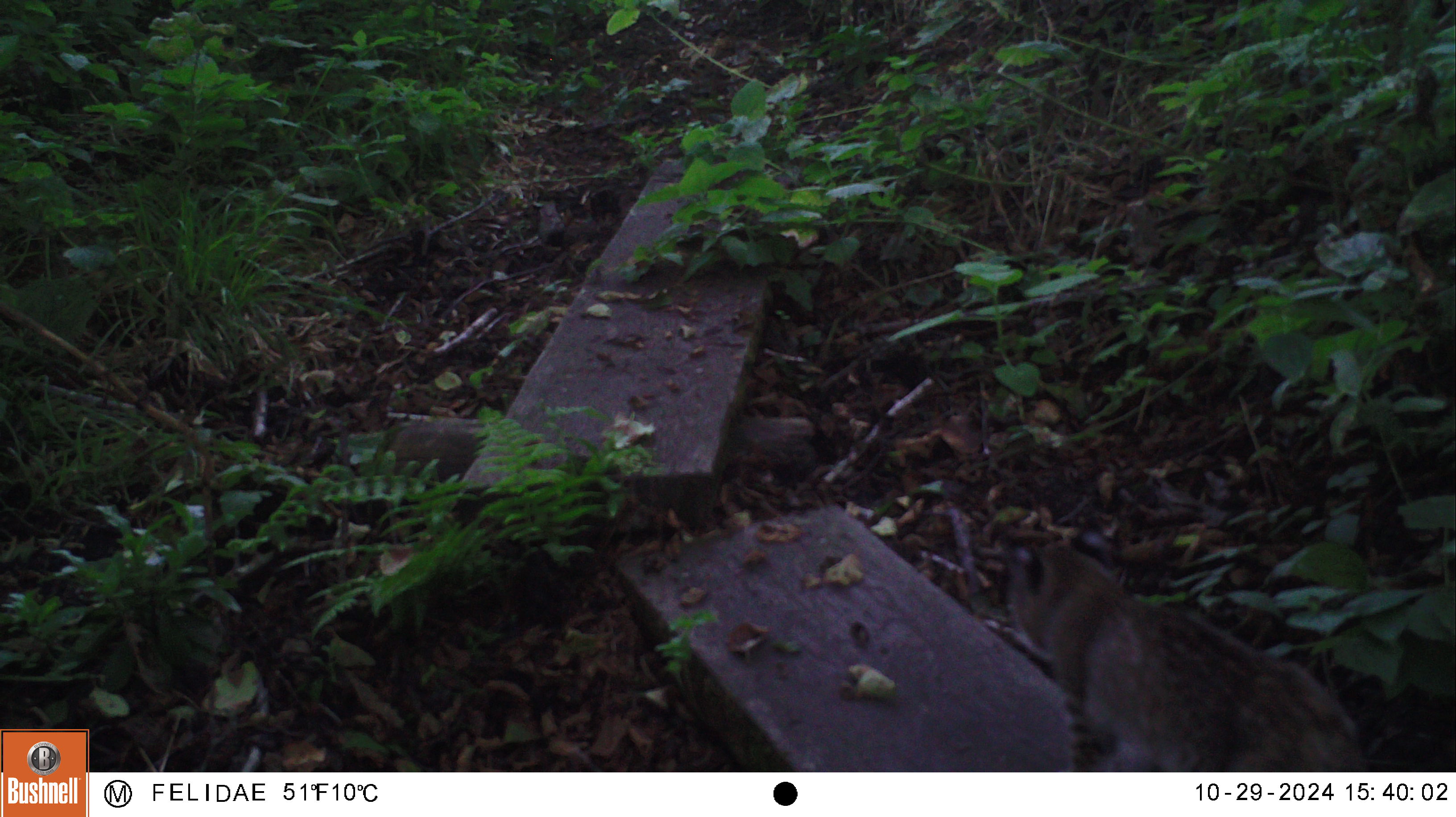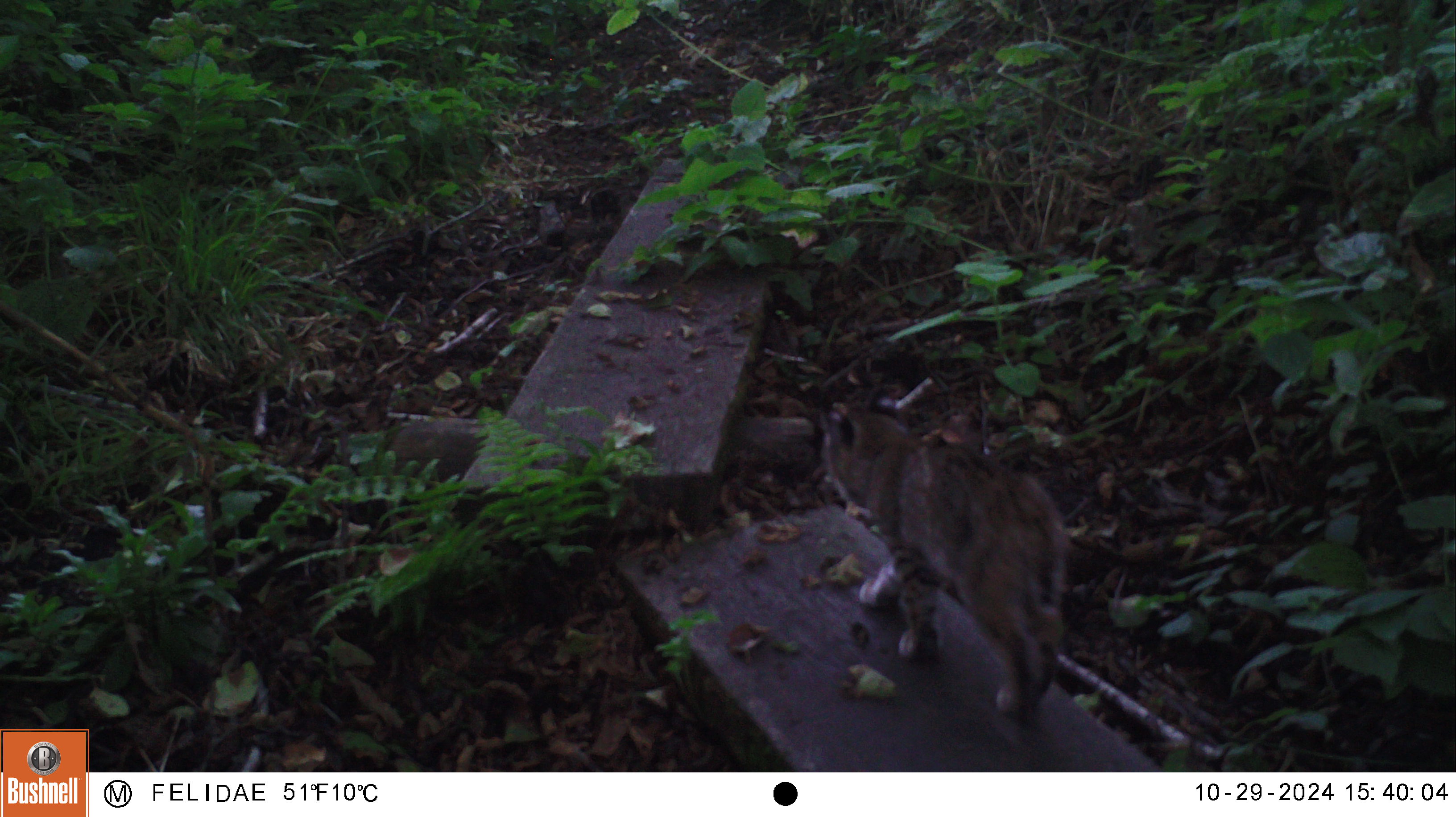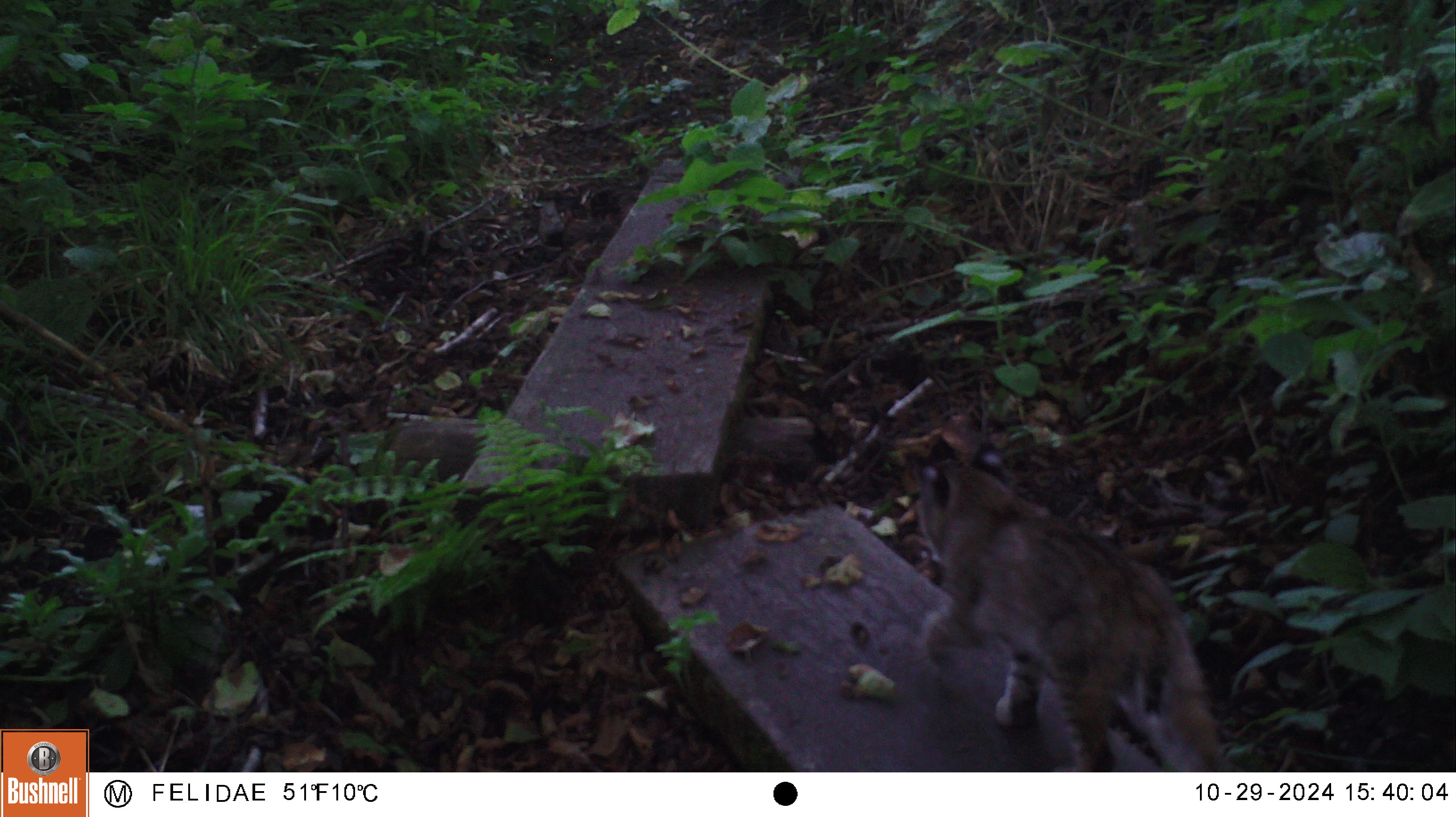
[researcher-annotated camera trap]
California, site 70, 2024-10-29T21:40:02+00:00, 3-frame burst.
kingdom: Animalia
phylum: Chordata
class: Mammalia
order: Carnivora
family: Felidae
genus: Lynx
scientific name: Lynx rufus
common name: bobcat